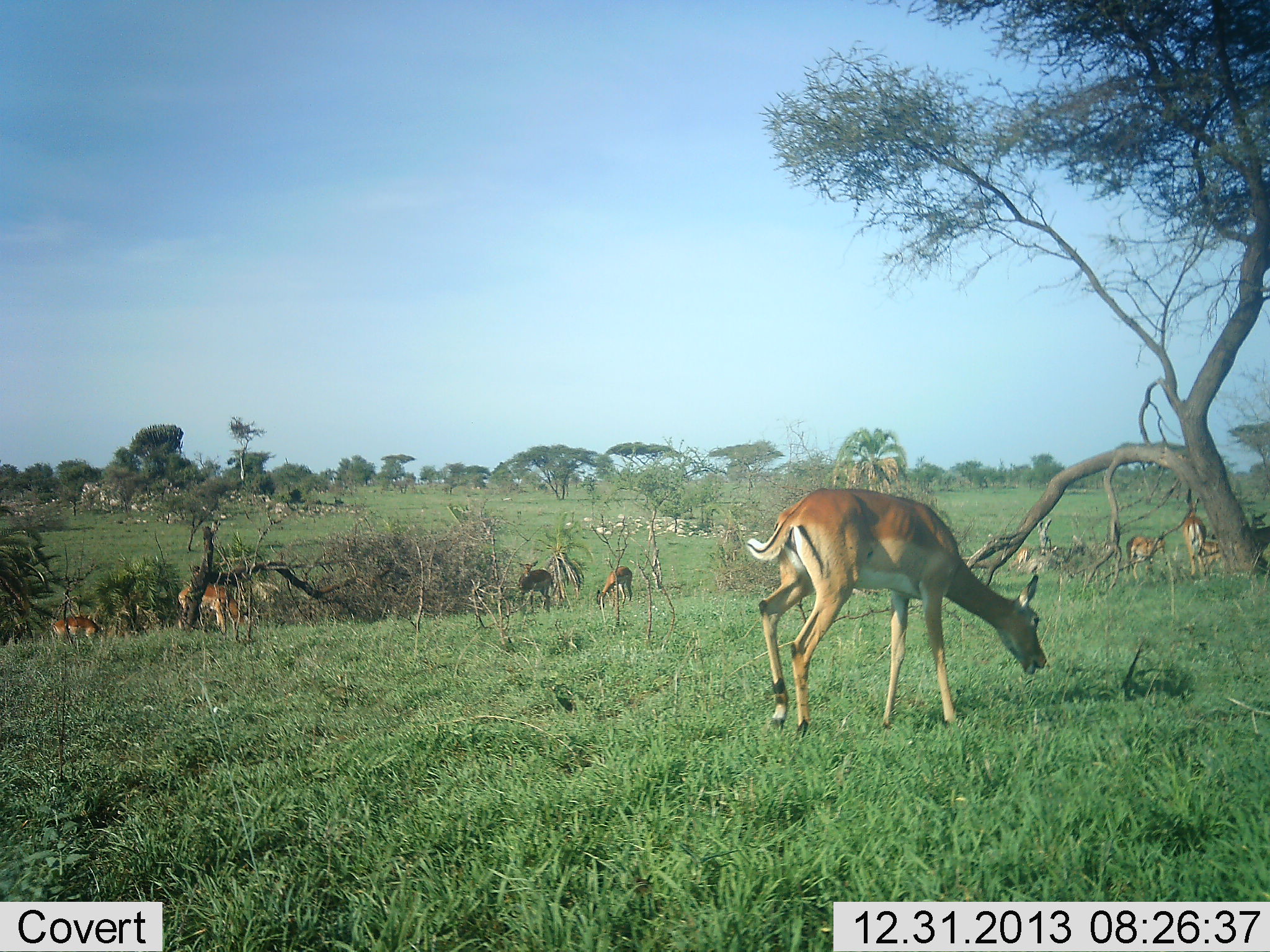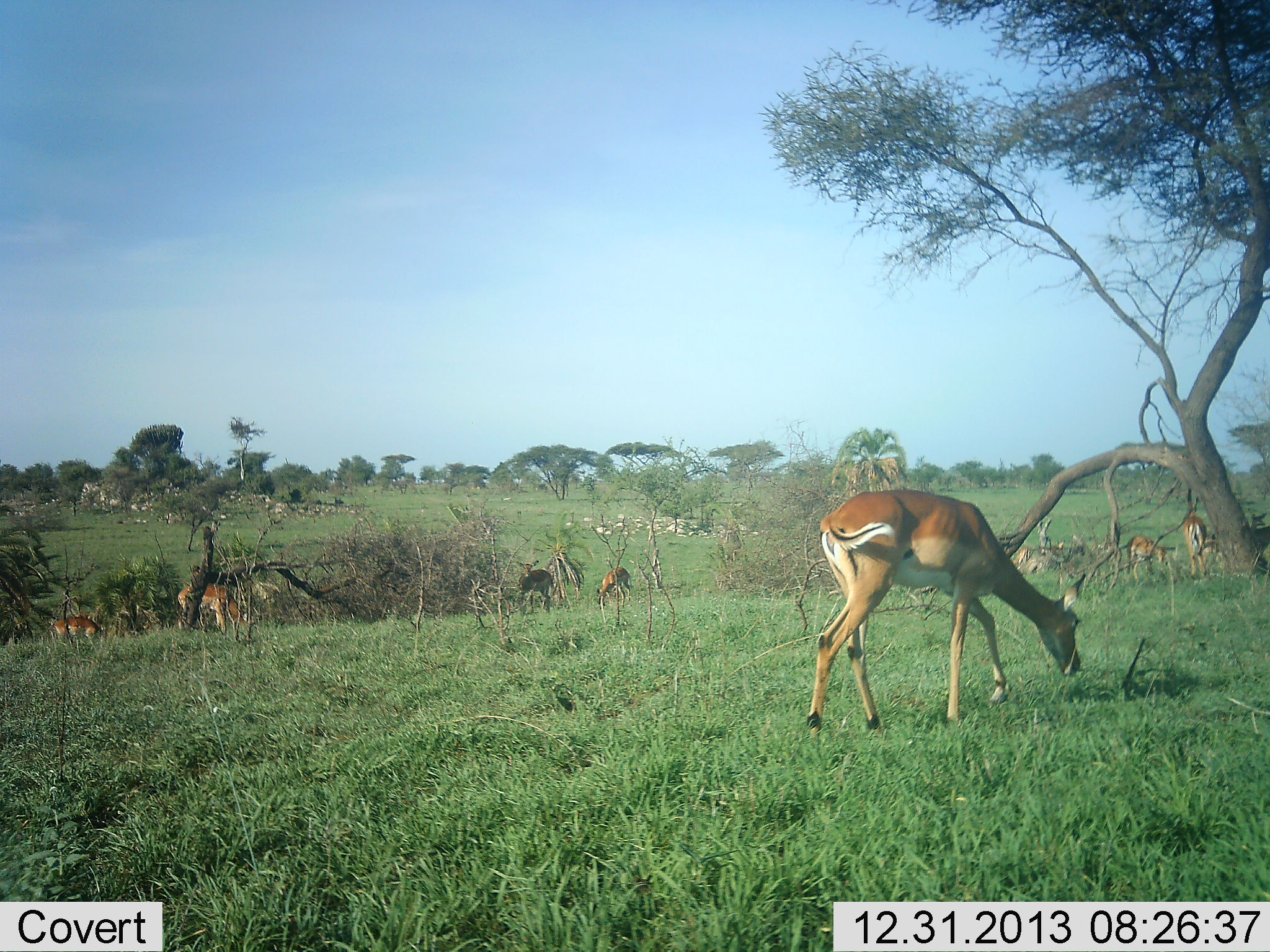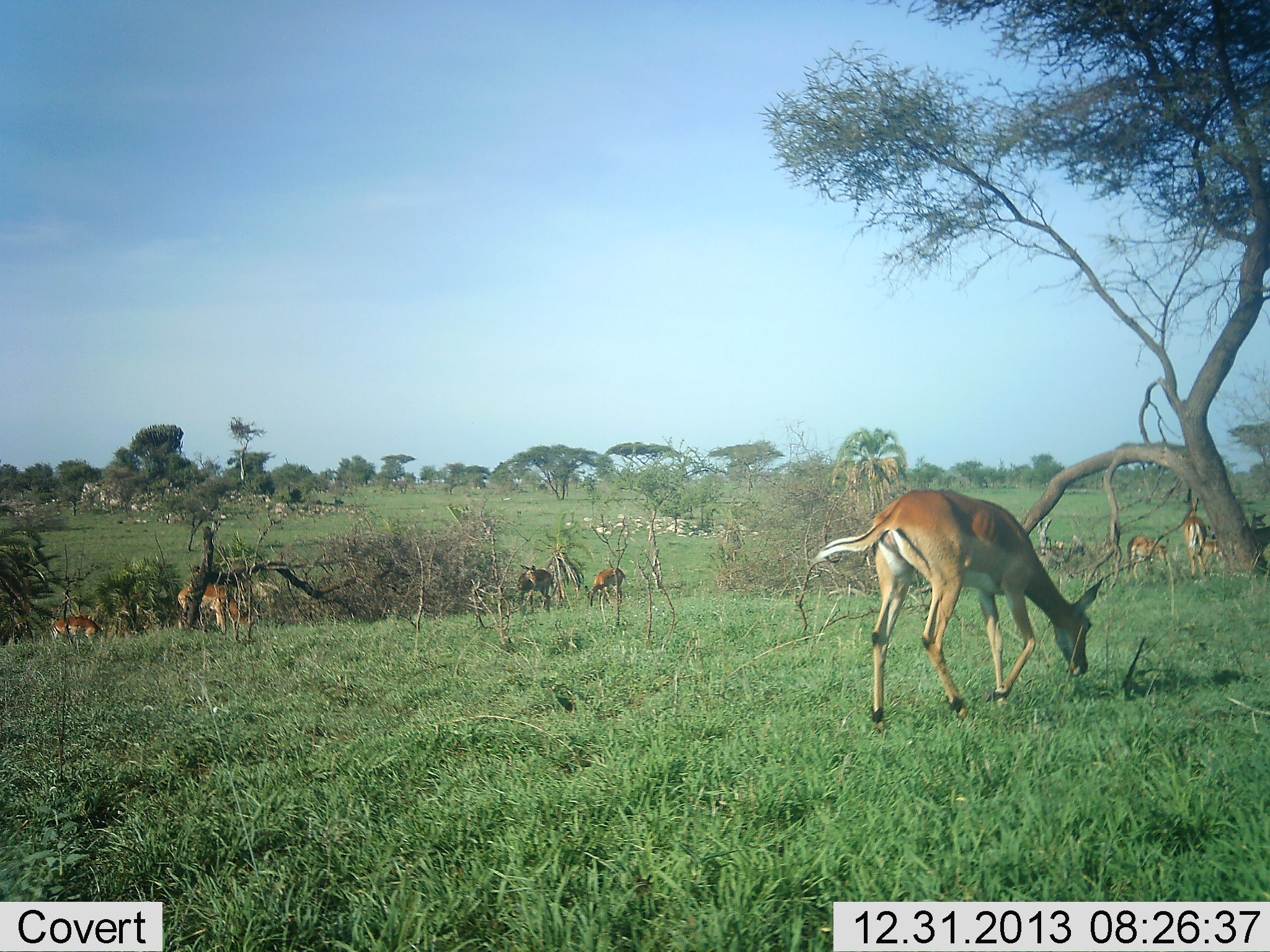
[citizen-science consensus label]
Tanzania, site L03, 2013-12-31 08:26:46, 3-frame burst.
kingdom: Animalia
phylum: Chordata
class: Mammalia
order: Artiodactyla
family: Bovidae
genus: Aepyceros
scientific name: Aepyceros melampus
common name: impala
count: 10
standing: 30%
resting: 10%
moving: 20%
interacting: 10%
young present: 0%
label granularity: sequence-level